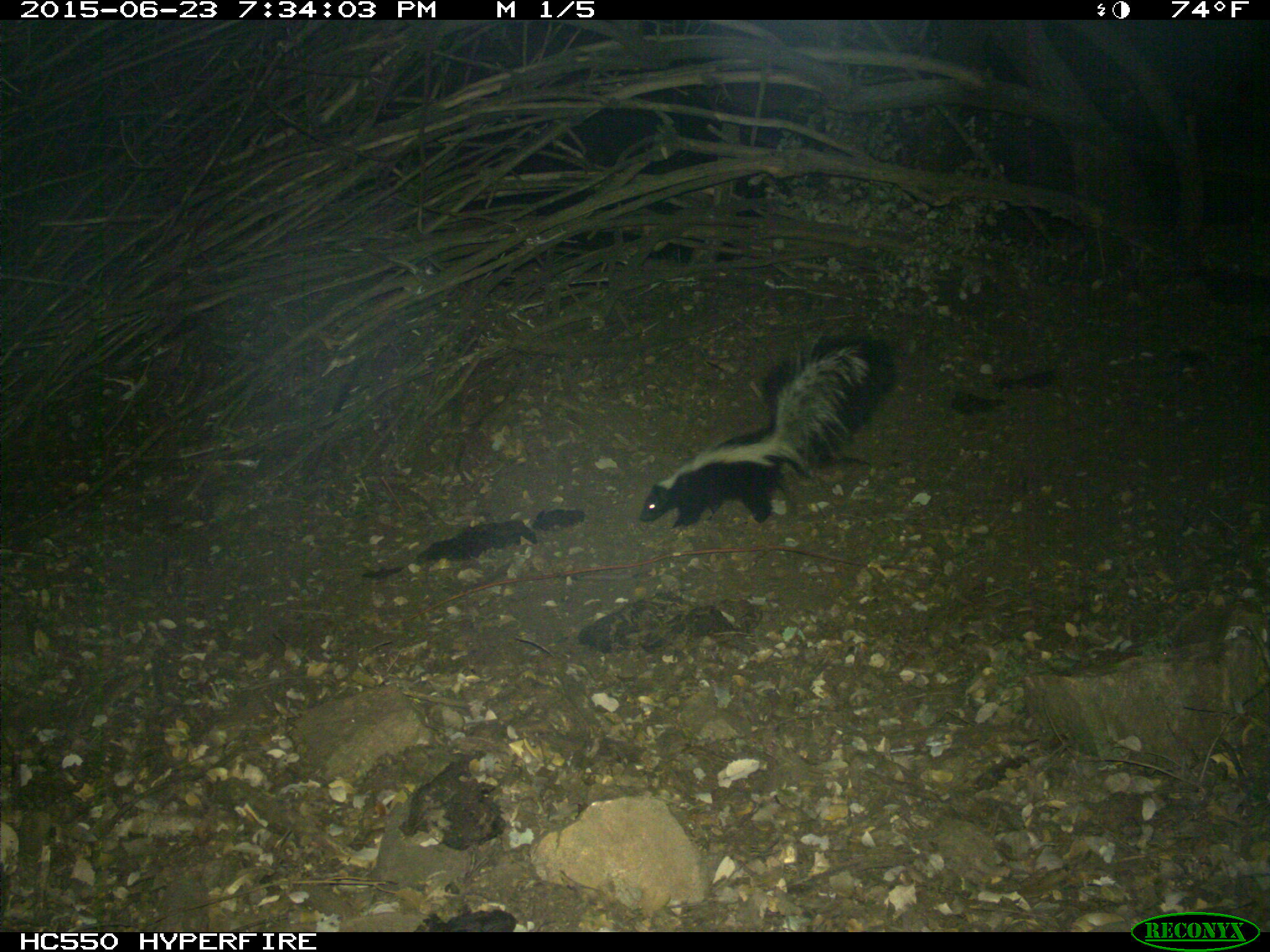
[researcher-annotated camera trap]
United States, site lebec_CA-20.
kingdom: Animalia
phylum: Chordata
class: Mammalia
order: Carnivora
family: Mephitidae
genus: Mephitis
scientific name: Mephitis mephitis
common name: striped skunk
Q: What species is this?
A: Mephitis mephitis (striped skunk).